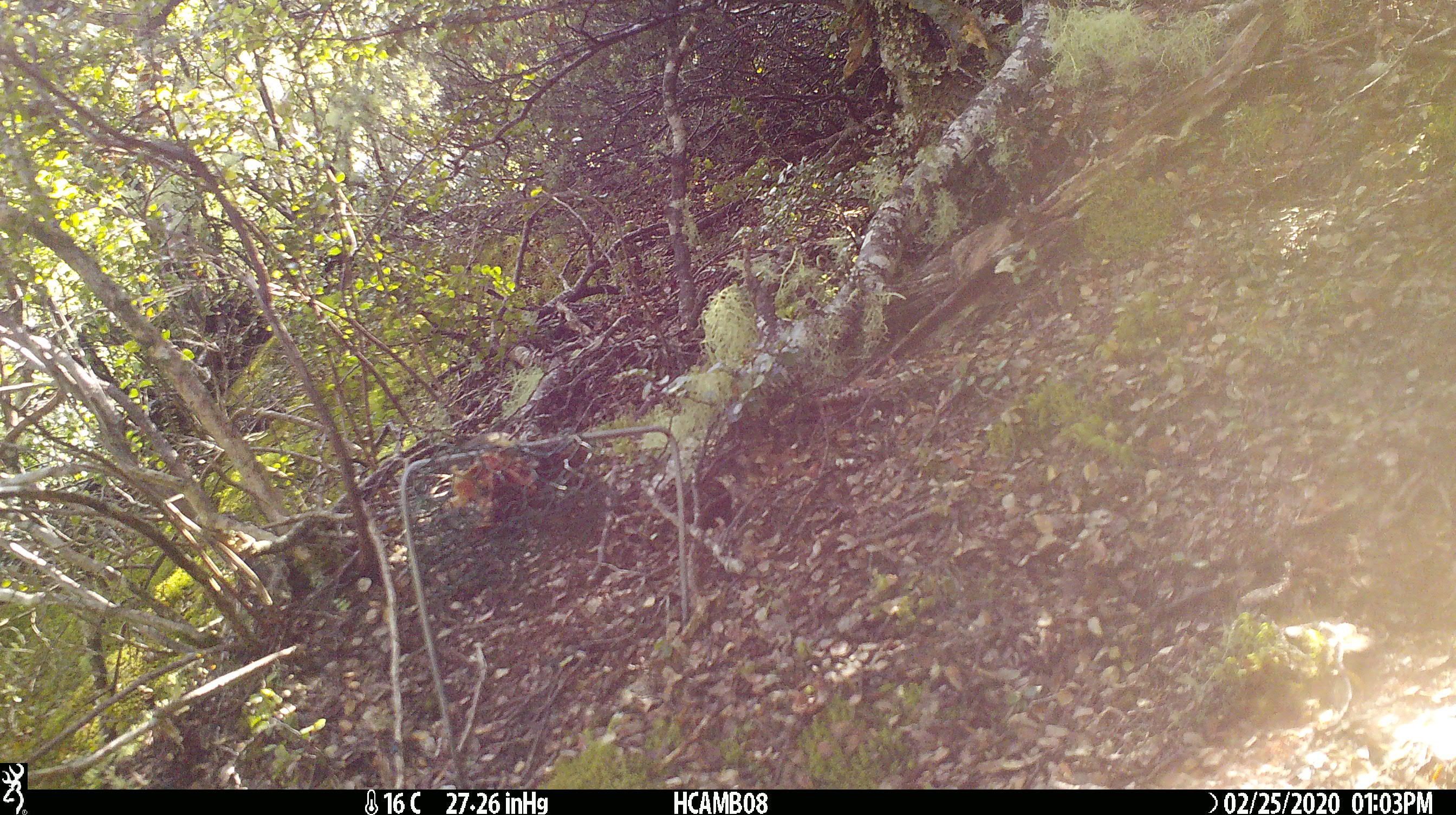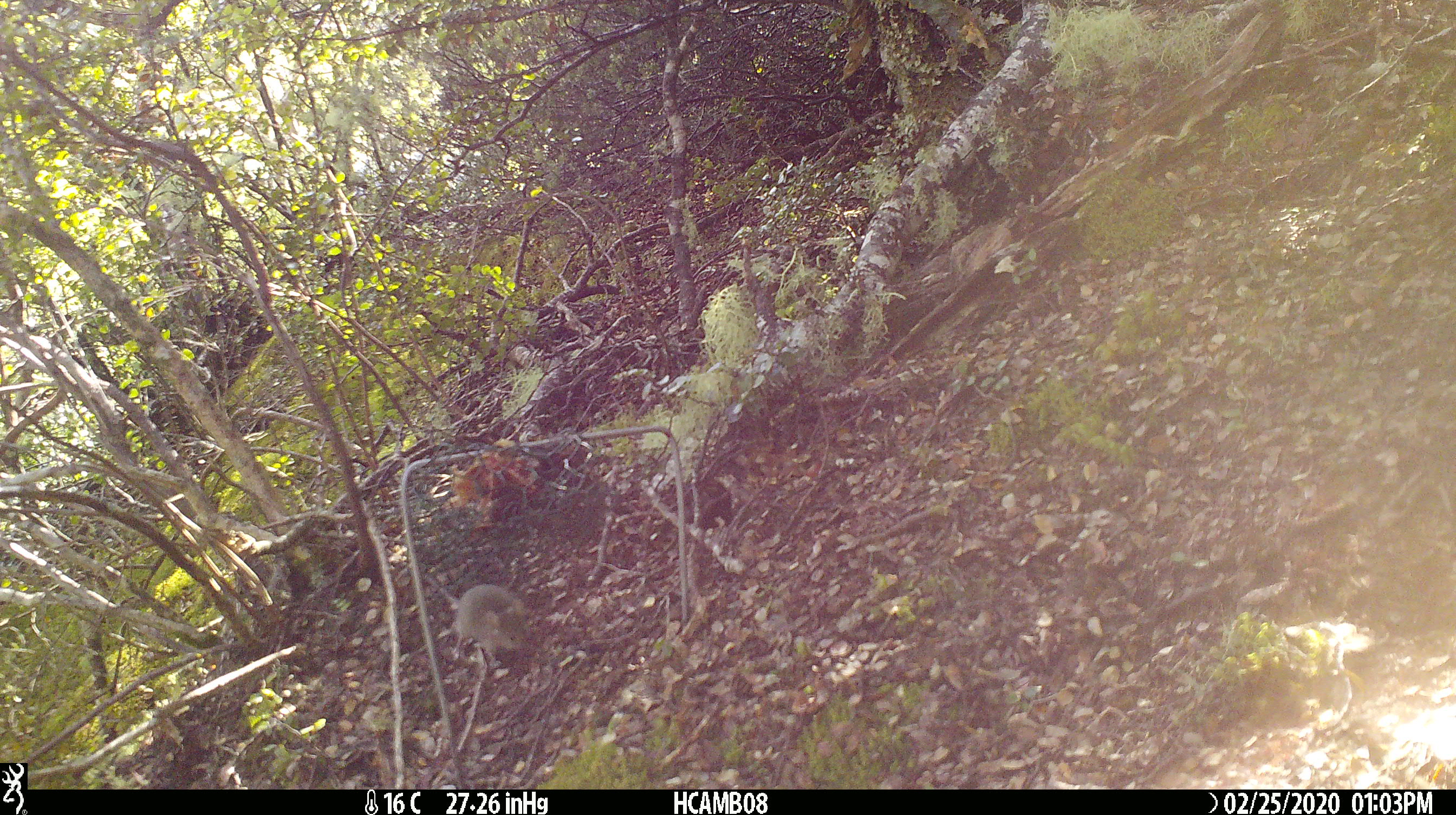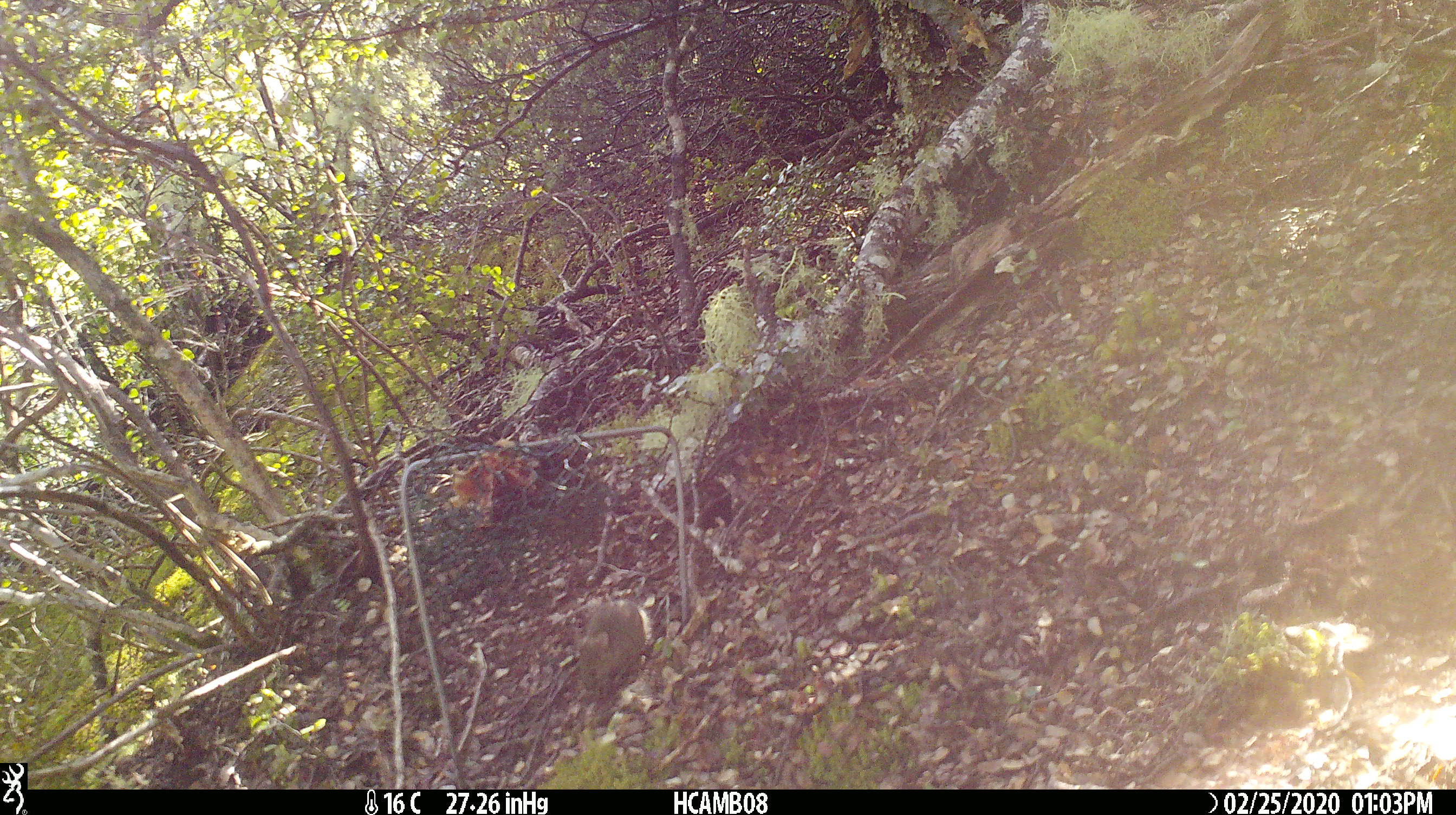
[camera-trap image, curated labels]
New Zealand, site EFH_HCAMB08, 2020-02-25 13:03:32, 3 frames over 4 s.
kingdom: Animalia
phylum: Chordata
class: Mammalia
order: Rodentia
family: Muridae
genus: Mus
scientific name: Mus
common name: mouse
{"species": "mouse (Mus)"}